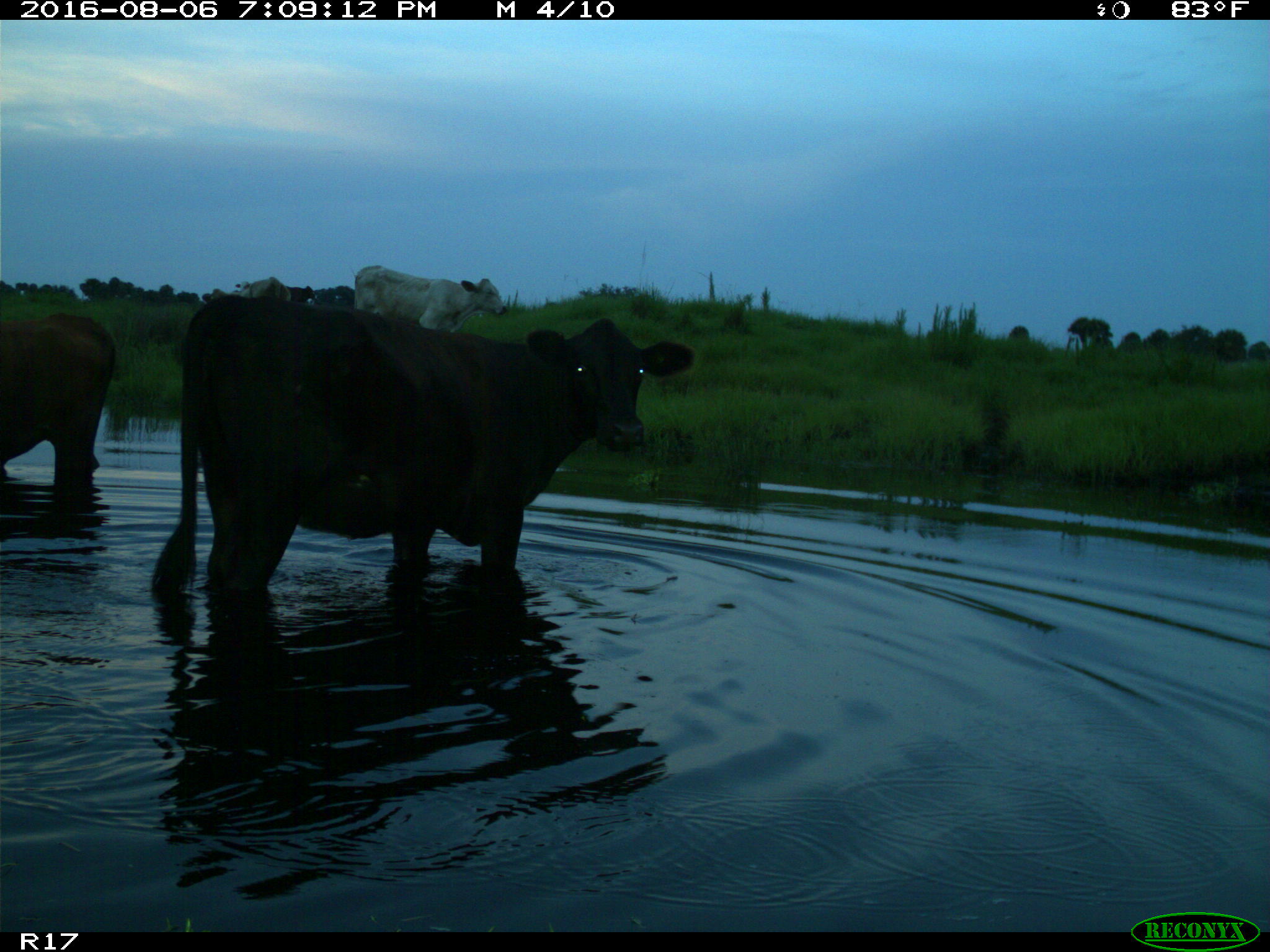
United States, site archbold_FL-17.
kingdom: Animalia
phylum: Chordata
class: Mammalia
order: Artiodactyla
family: Bovidae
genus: Bos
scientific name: Bos taurus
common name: domestic cow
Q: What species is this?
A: Bos taurus (domestic cow).